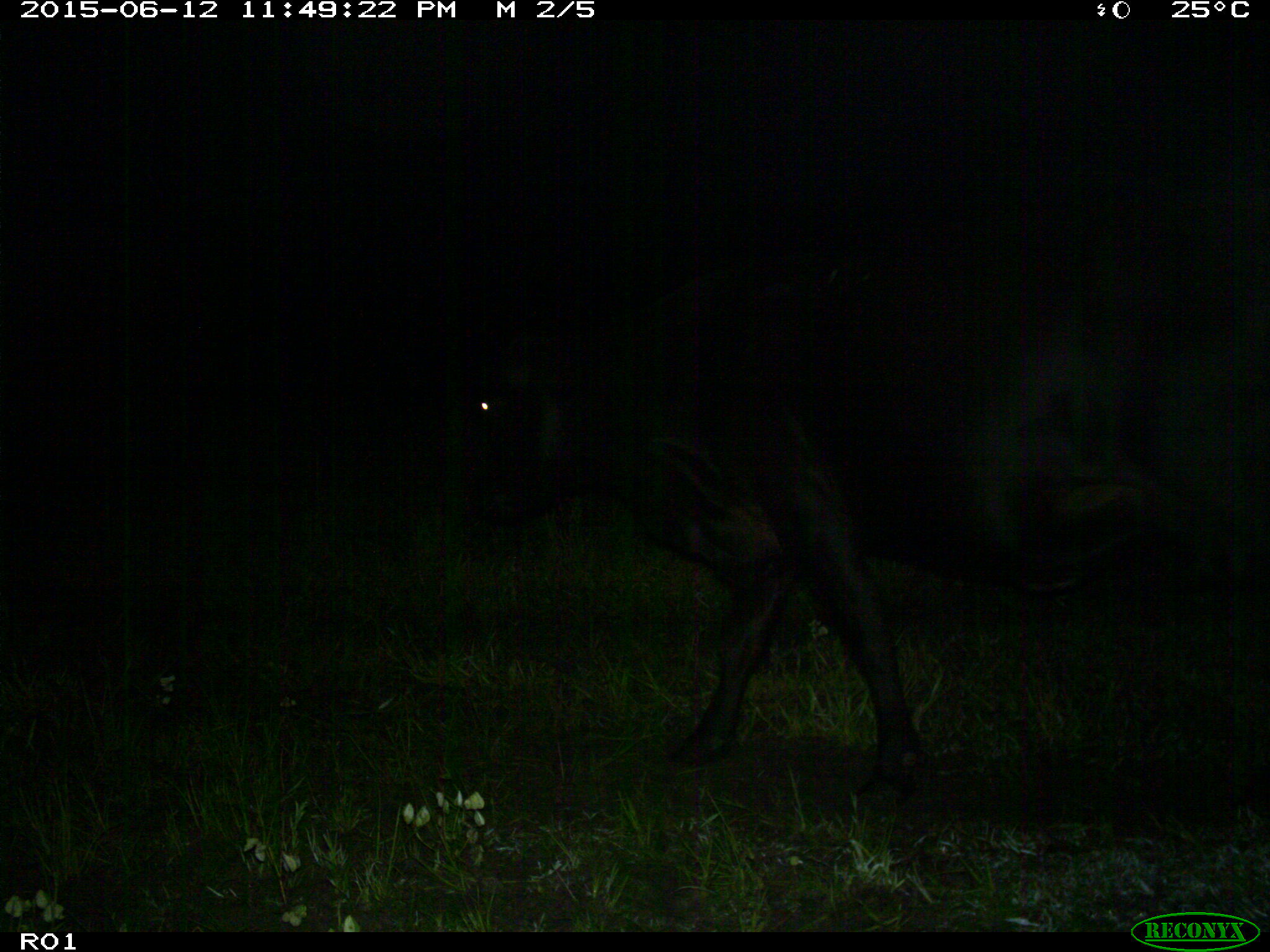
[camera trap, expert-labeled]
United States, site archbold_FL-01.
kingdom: Animalia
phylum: Chordata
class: Mammalia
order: Artiodactyla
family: Bovidae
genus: Bos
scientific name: Bos taurus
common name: domestic cow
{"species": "Bos taurus (domestic cow)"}